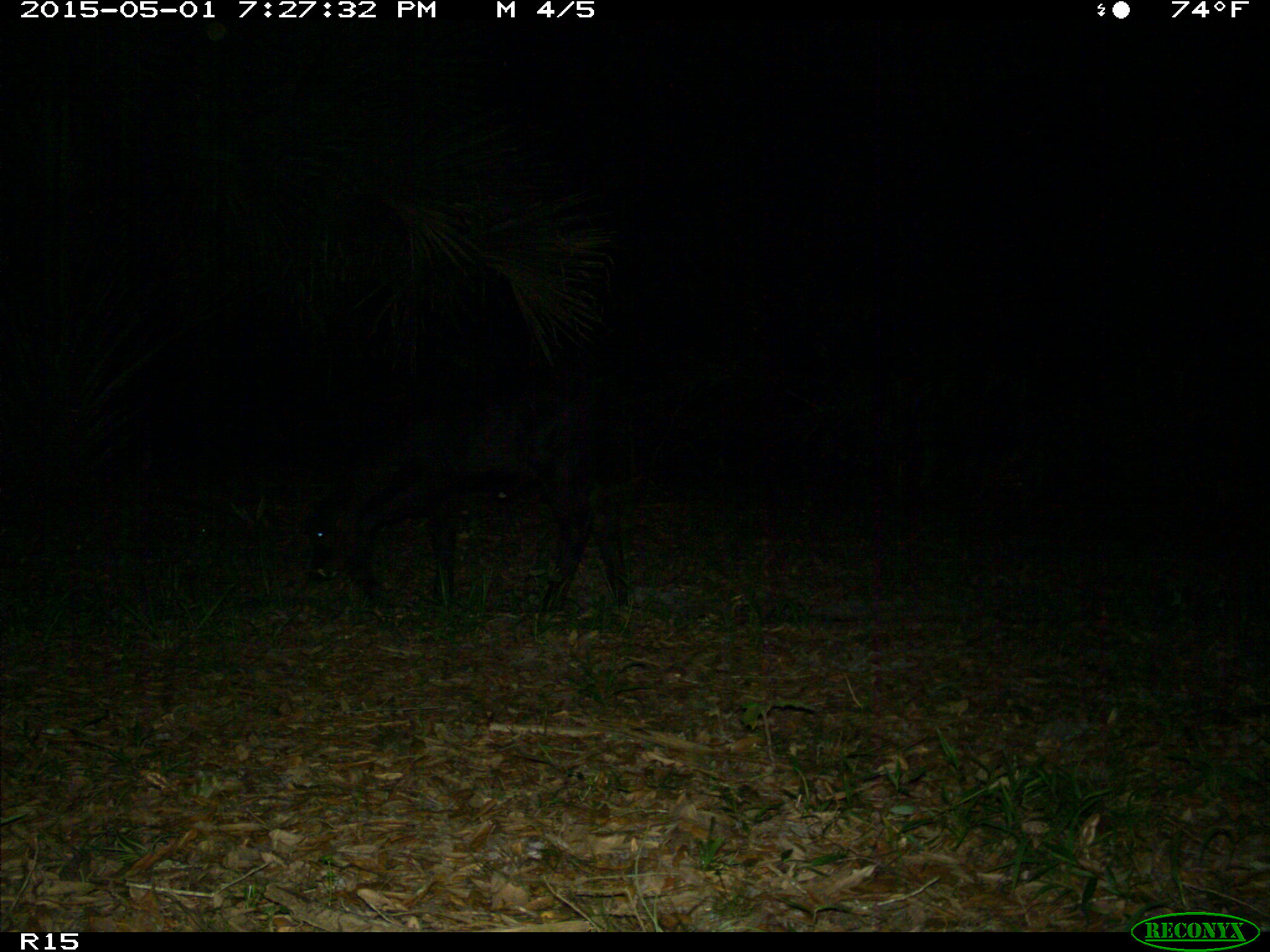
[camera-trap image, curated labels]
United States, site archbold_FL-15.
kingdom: Animalia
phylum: Chordata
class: Mammalia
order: Artiodactyla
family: Bovidae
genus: Bos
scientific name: Bos taurus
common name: domestic cow